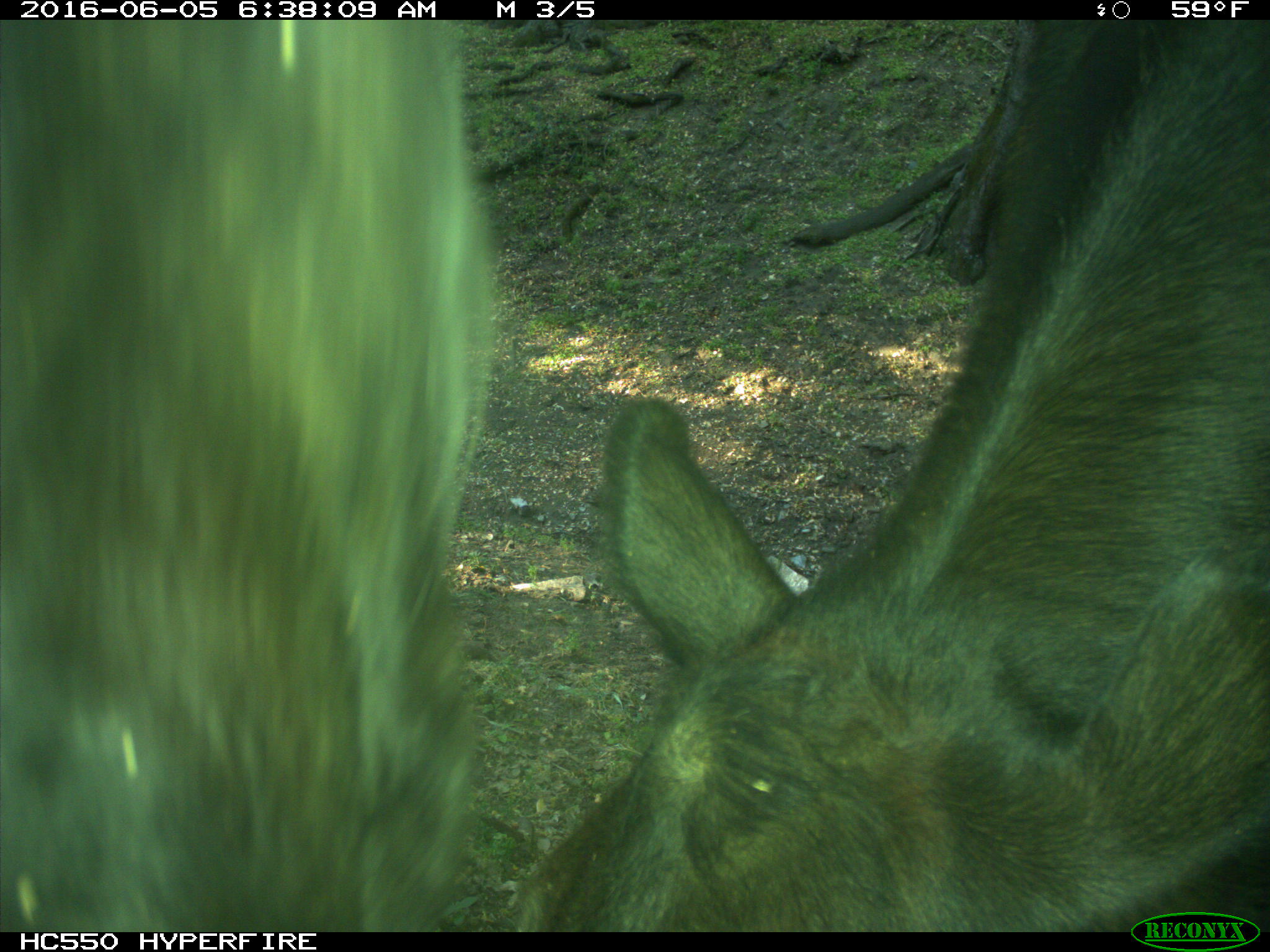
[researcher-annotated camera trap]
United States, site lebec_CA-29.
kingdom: Animalia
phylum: Chordata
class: Mammalia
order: Artiodactyla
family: Bovidae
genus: Bos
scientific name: Bos taurus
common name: domestic cow